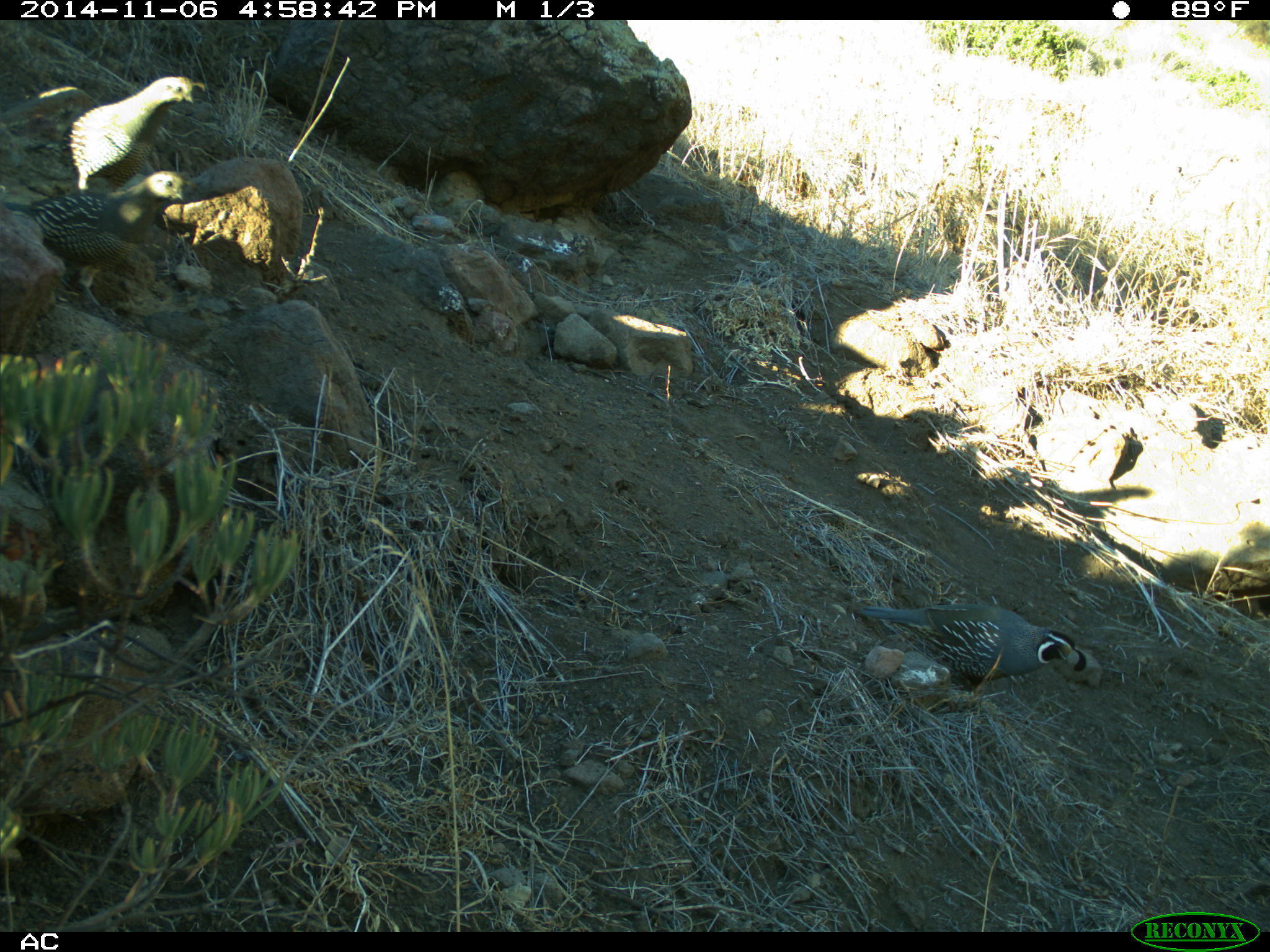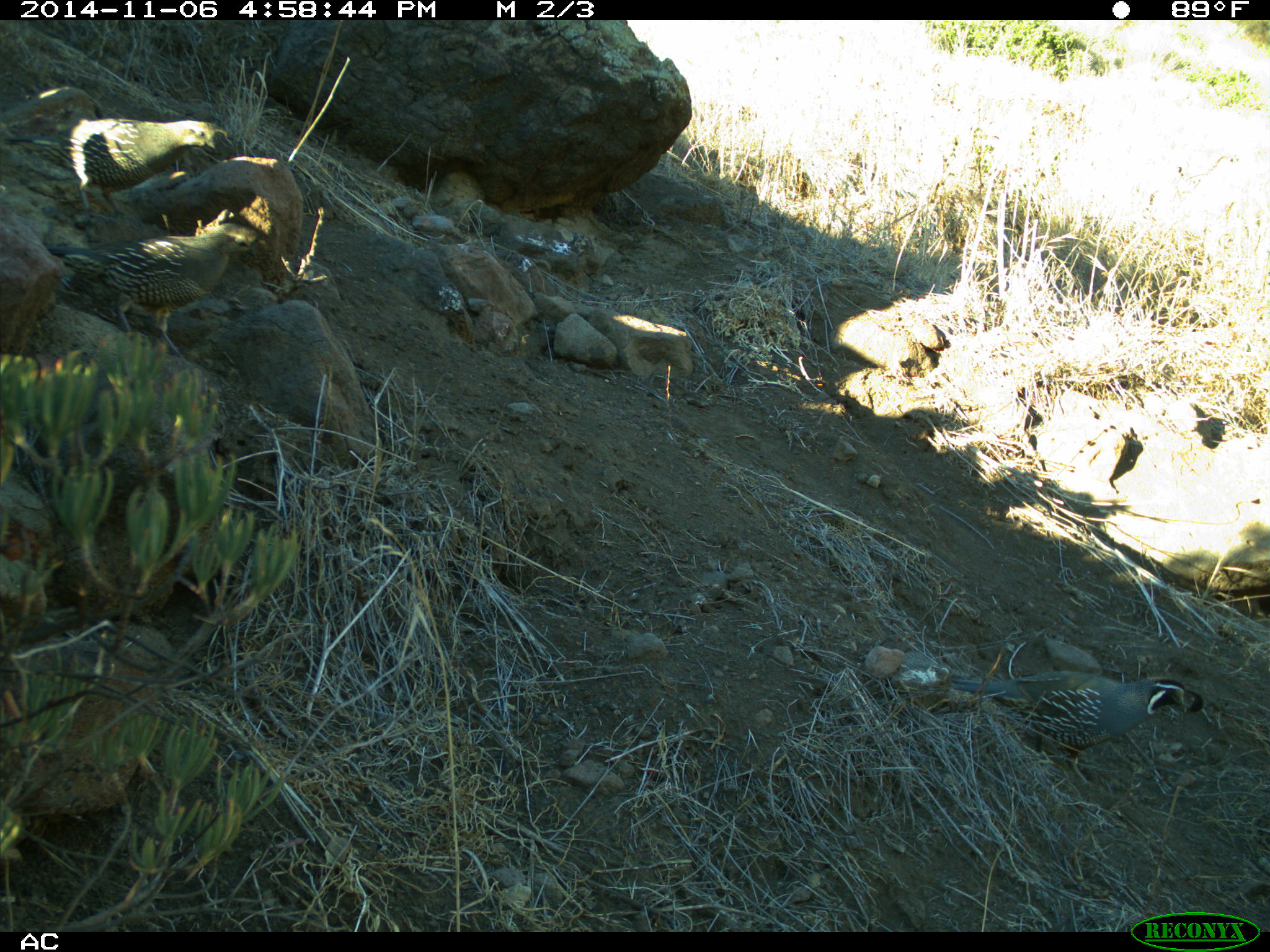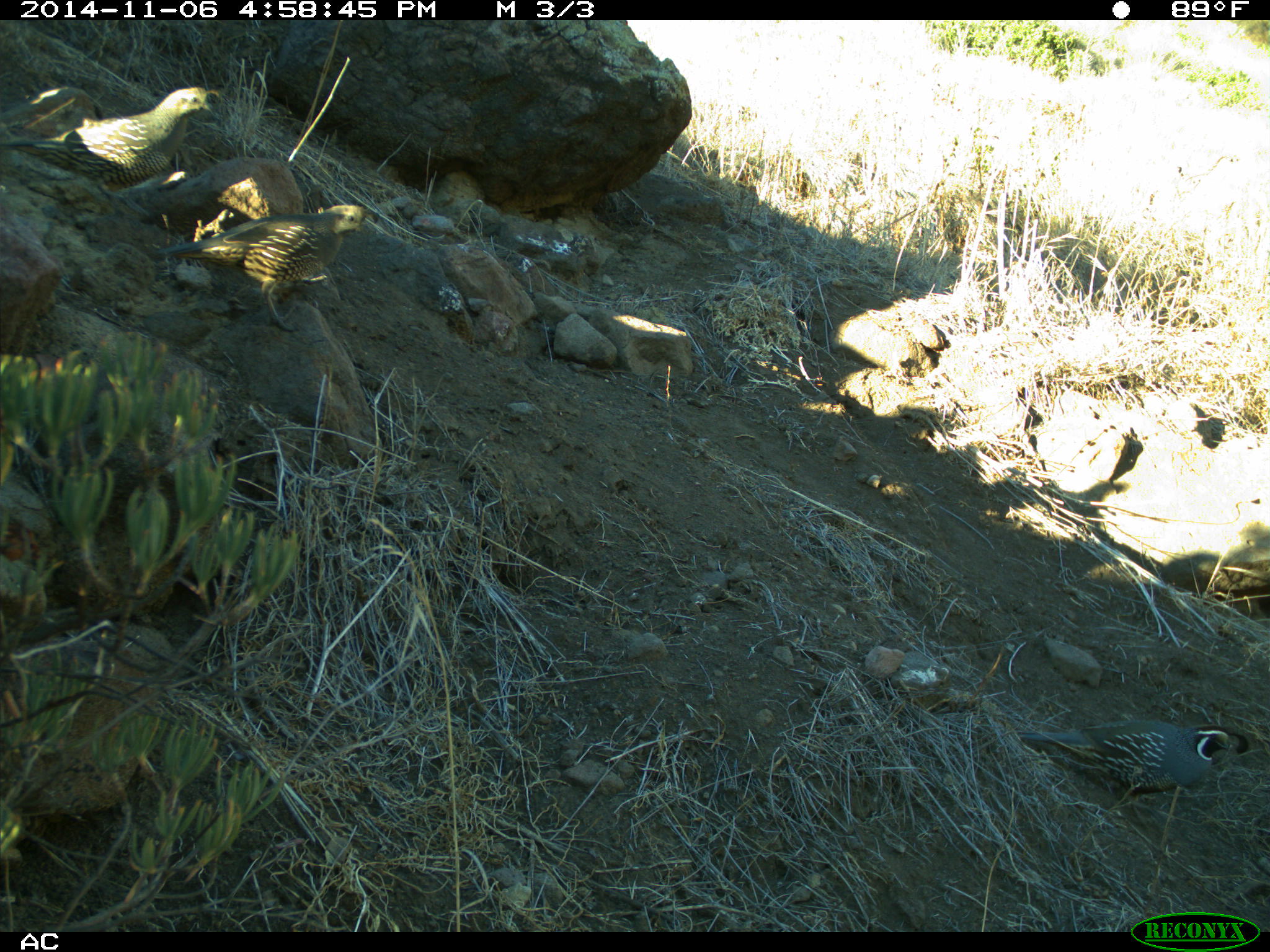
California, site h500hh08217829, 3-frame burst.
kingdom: Animalia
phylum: Chordata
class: Aves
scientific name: Aves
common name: bird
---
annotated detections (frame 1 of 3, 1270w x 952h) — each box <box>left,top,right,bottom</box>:
bird: <box>853,601,1087,692</box>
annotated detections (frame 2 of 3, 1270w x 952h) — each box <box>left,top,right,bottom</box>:
bird: <box>29,223,259,366</box>; <box>943,664,1204,787</box>; <box>1,117,216,223</box>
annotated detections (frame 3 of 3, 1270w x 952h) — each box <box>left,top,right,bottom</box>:
bird: <box>0,84,223,219</box>; <box>154,203,378,332</box>; <box>1015,723,1251,827</box>